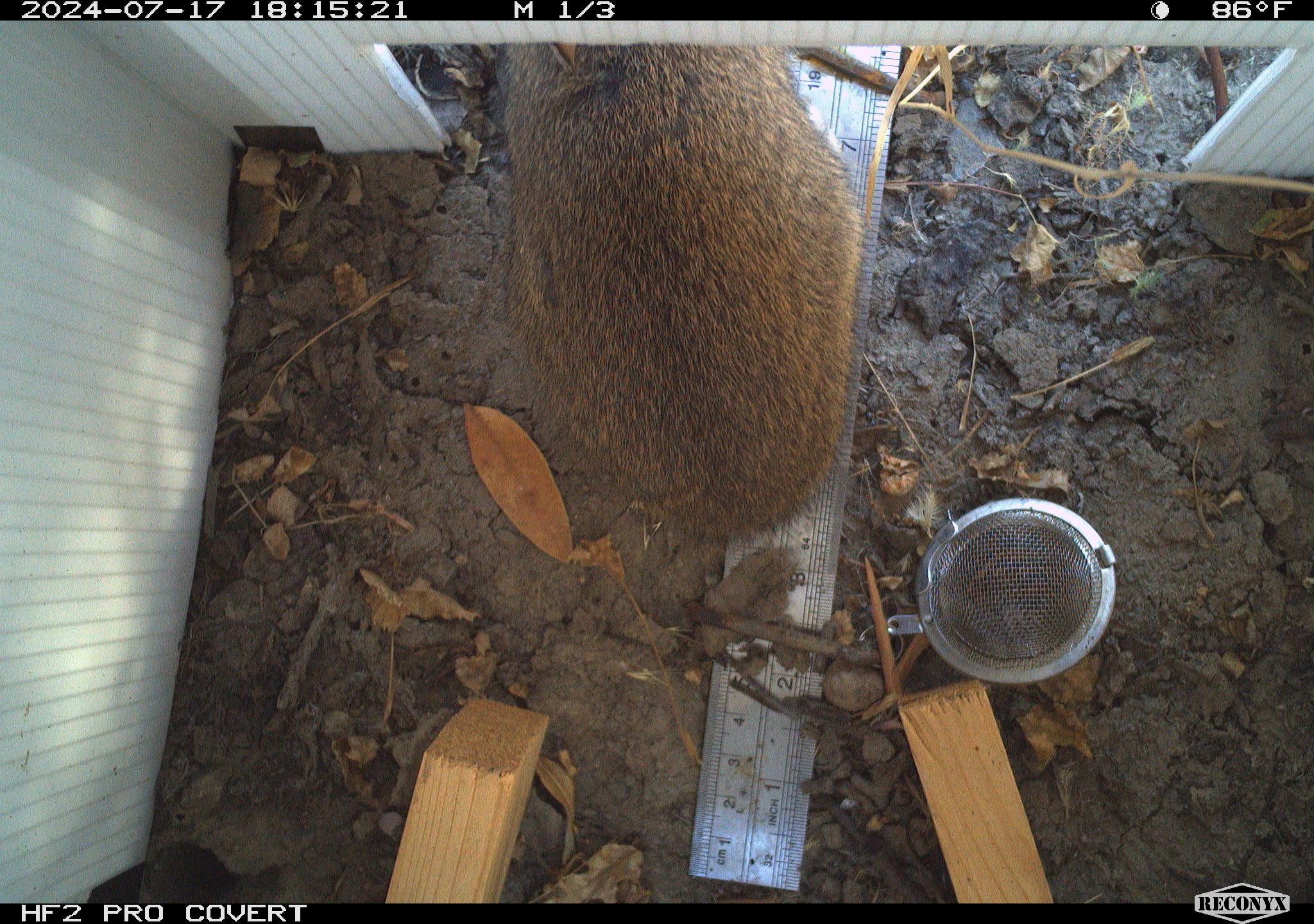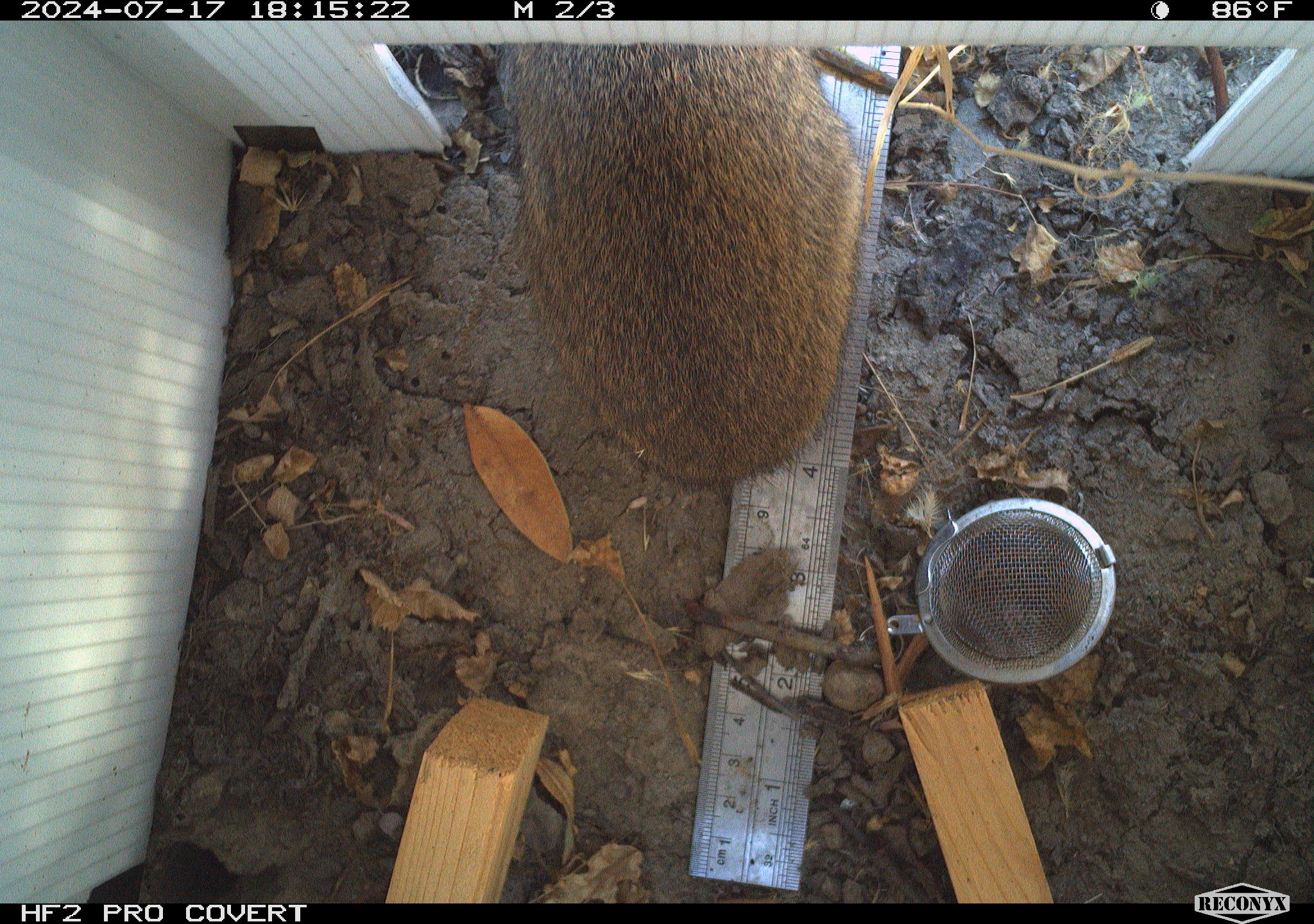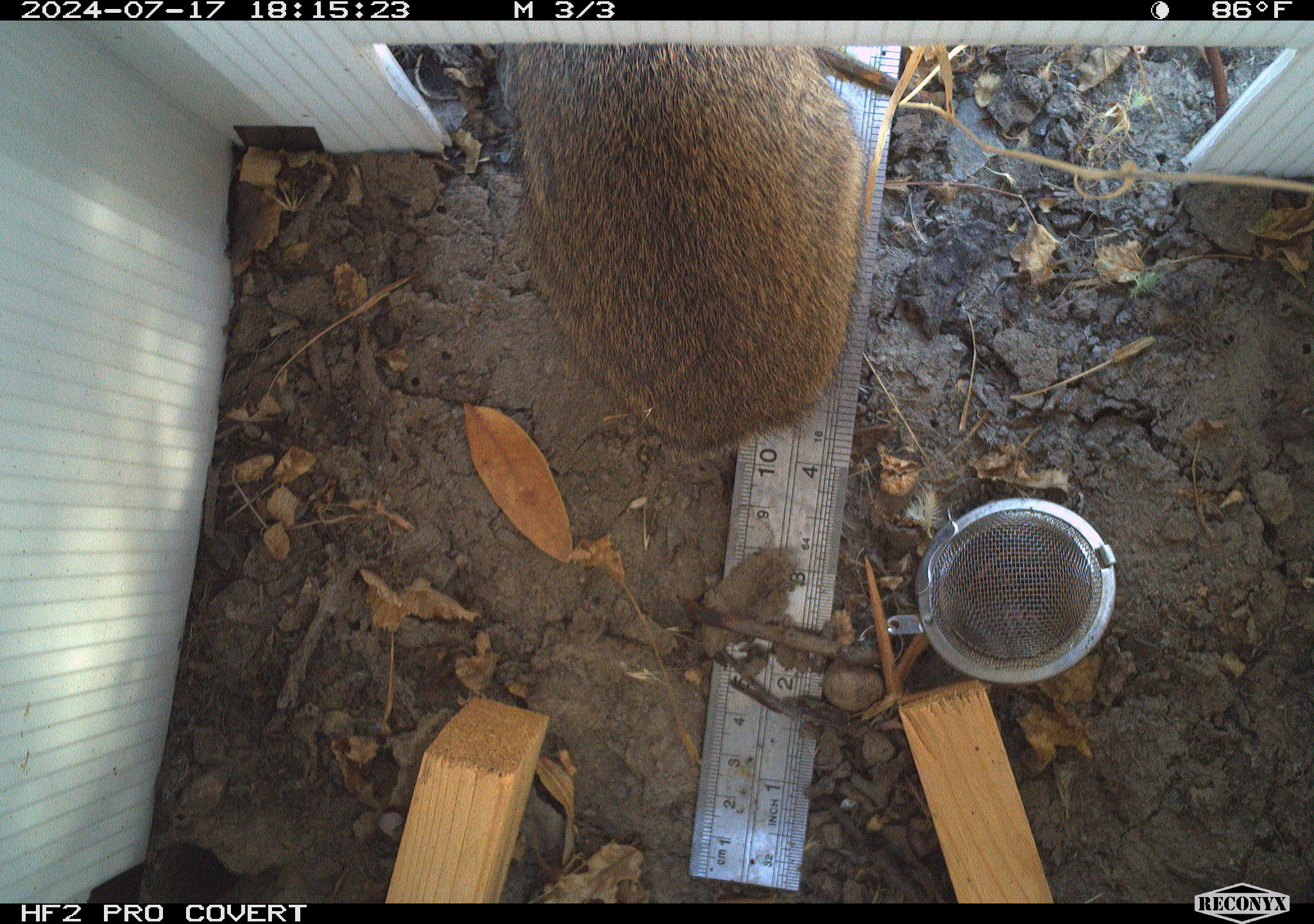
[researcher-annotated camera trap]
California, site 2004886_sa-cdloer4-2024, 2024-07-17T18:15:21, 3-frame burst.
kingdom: Animalia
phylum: Chordata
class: Mammalia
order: Lagomorpha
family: Leporidae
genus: Sylvilagus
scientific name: Sylvilagus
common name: cottontail rabbits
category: sylvilagus species